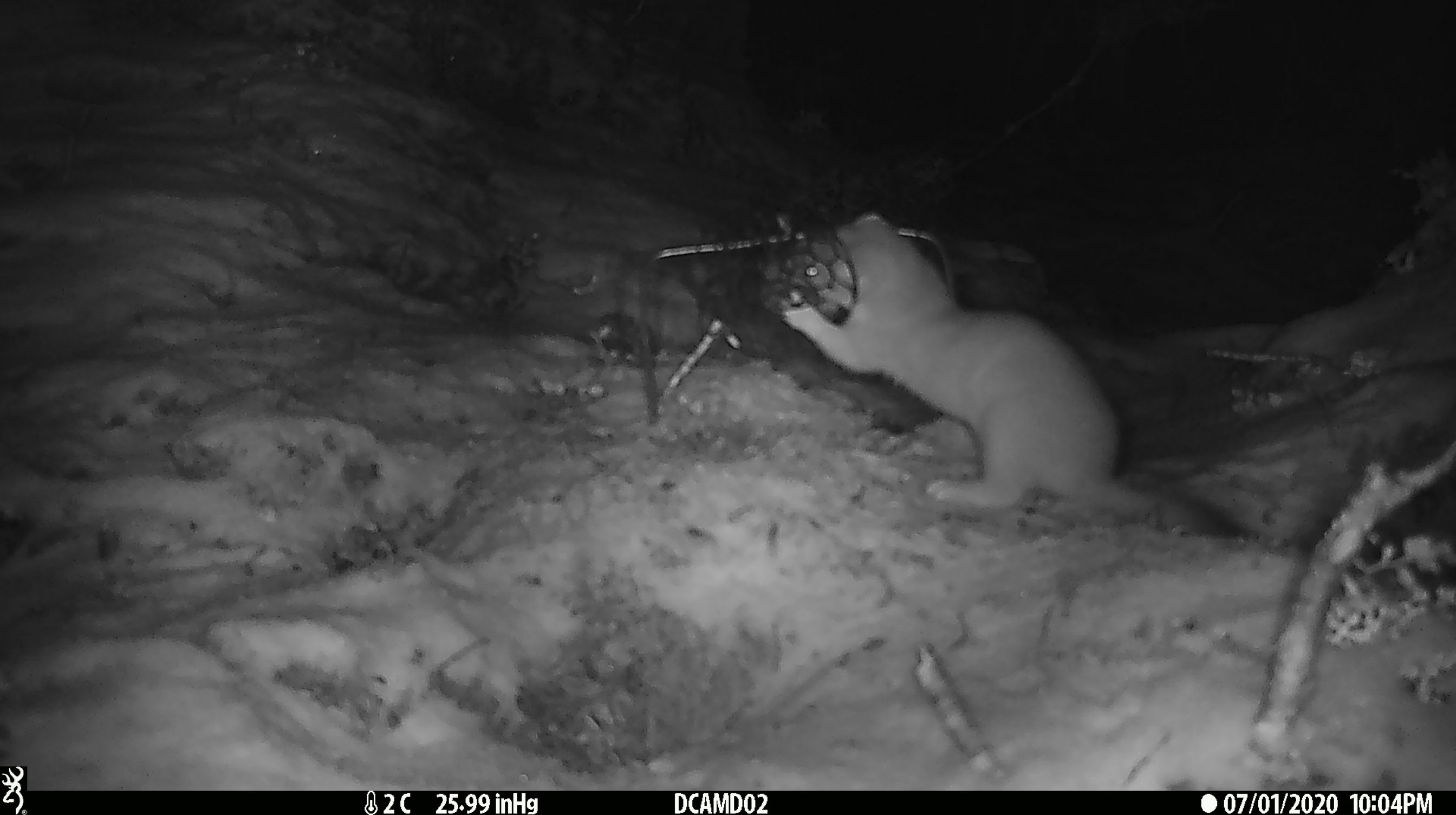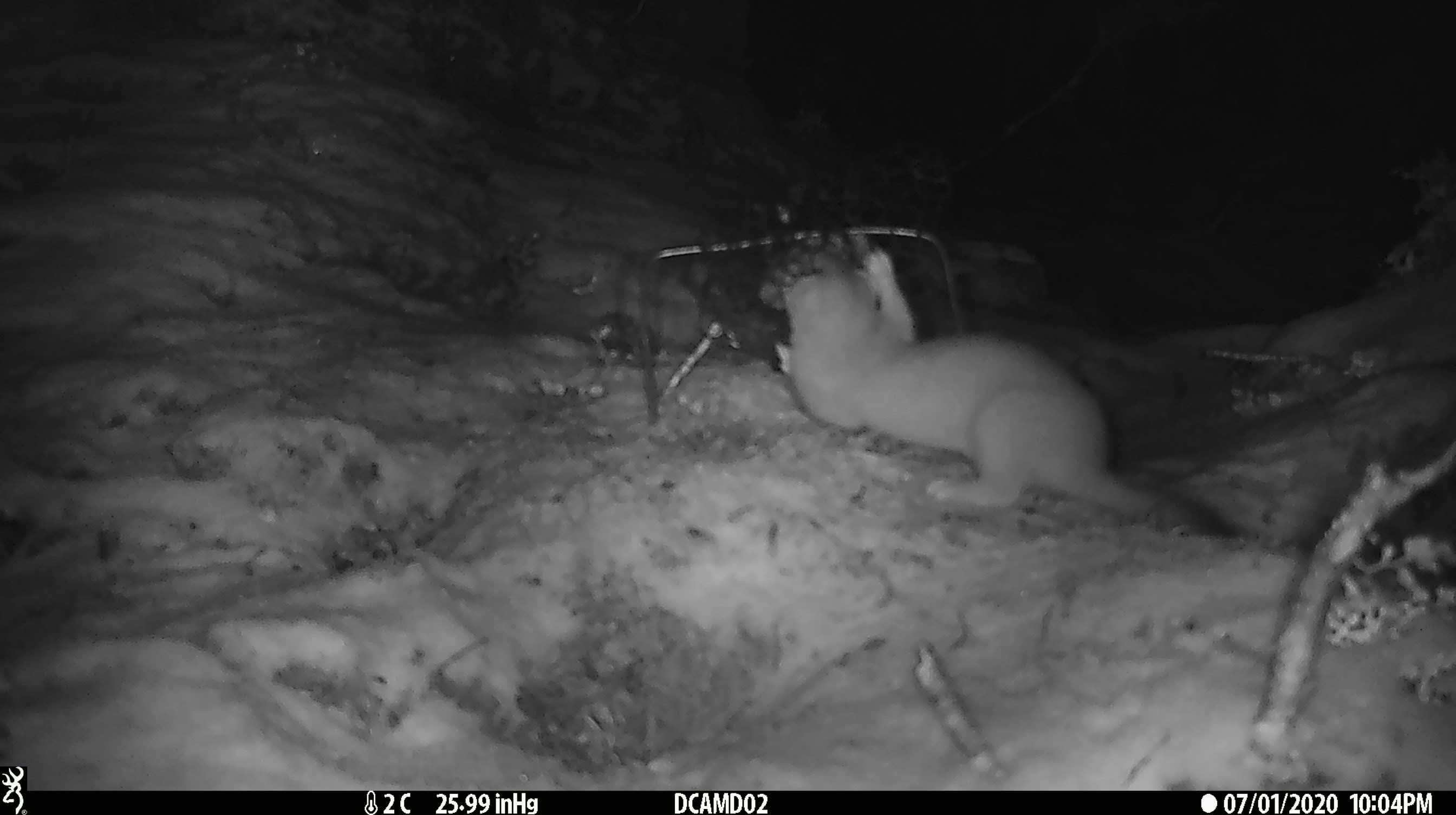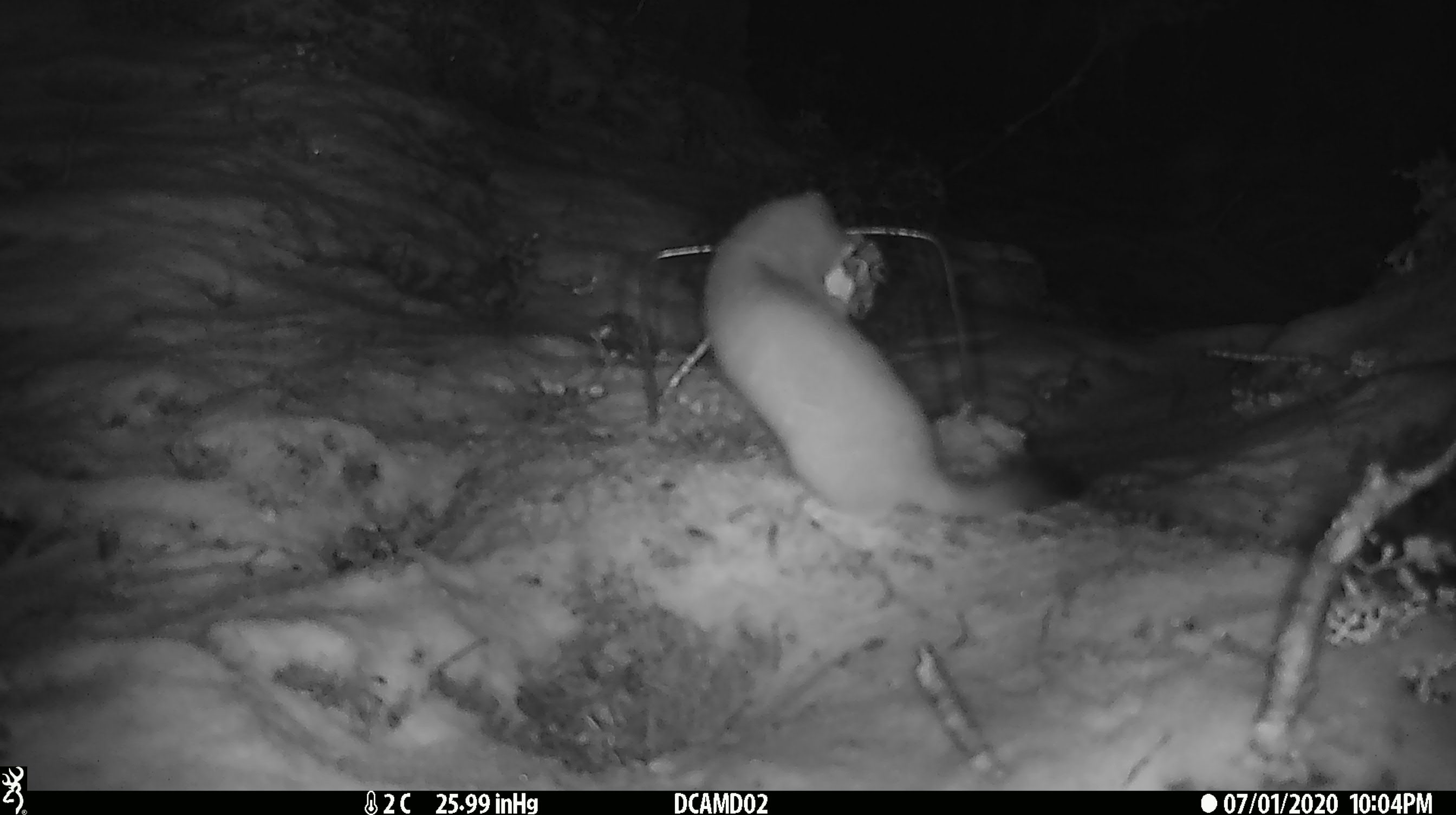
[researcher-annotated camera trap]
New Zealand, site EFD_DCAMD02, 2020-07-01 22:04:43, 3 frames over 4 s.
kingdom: Animalia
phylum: Chordata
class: Mammalia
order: Carnivora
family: Mustelidae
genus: Mustela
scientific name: Mustela erminea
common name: stoat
Stoat (Mustela erminea).